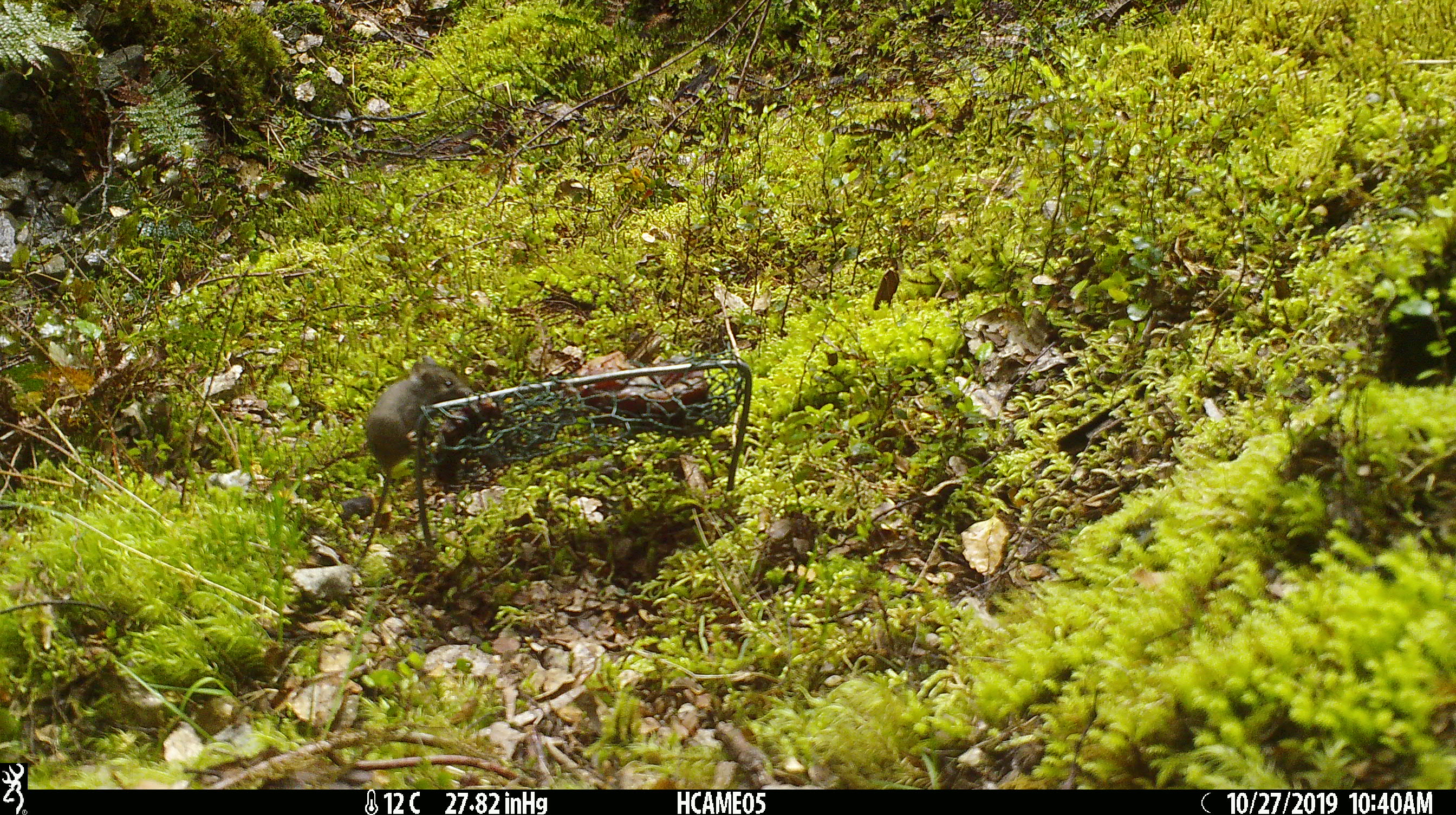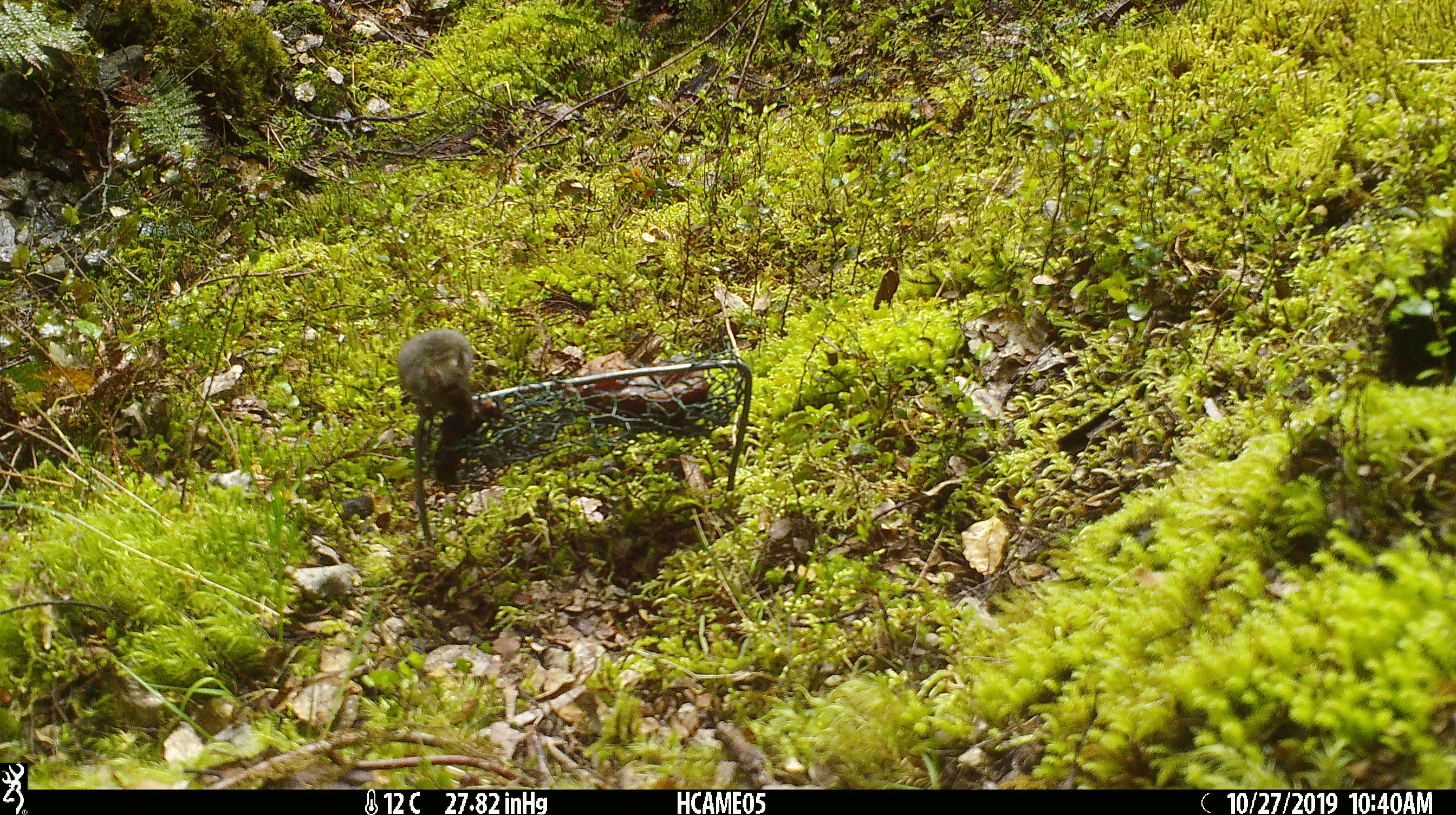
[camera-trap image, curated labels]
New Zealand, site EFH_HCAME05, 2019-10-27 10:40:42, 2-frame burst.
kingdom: Animalia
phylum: Chordata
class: Mammalia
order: Rodentia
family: Muridae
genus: Mus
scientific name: Mus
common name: mouse